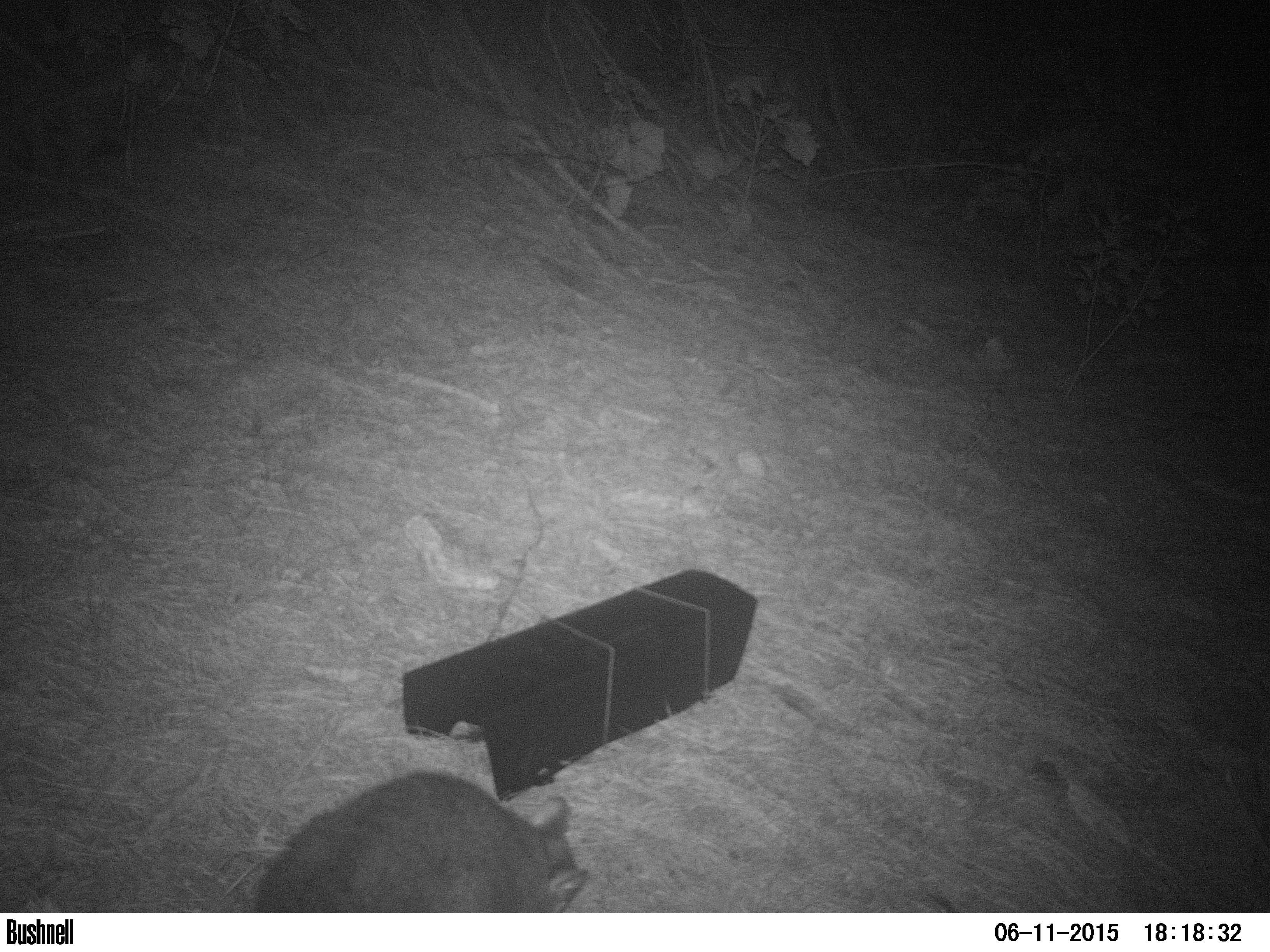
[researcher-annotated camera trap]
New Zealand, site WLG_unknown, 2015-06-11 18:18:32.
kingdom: Animalia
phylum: Chordata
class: Mammalia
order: Diprotodontia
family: Phalangeridae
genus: Trichosurus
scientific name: Trichosurus vulpecula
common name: common brushtail possum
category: possum